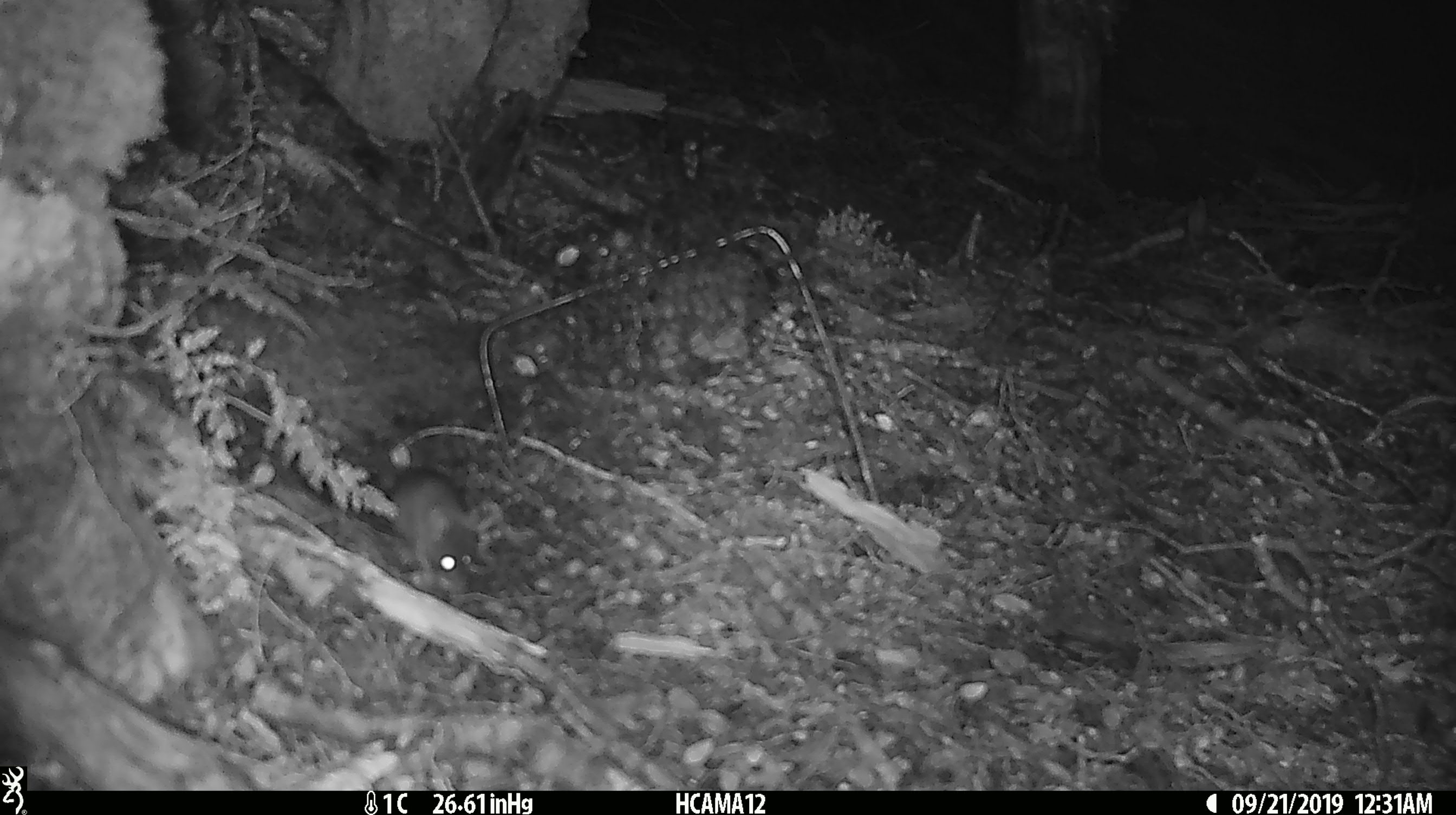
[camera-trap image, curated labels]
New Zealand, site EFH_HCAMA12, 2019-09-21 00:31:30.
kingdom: Animalia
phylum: Chordata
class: Mammalia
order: Rodentia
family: Muridae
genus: Mus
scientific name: Mus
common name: mouse